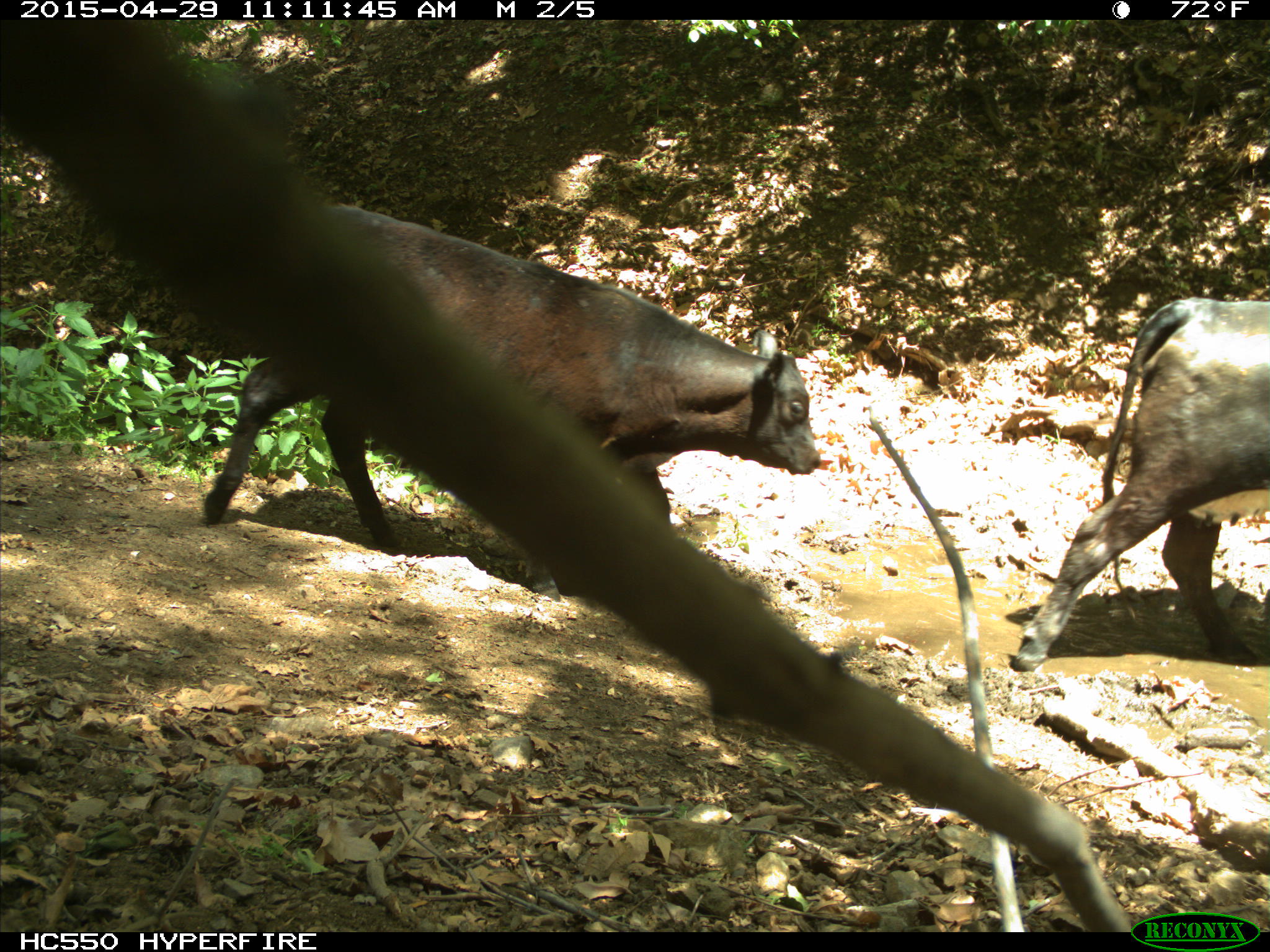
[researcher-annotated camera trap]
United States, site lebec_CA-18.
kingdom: Animalia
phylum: Chordata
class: Mammalia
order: Artiodactyla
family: Bovidae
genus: Bos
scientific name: Bos taurus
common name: domestic cow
Bos taurus (domestic cow).